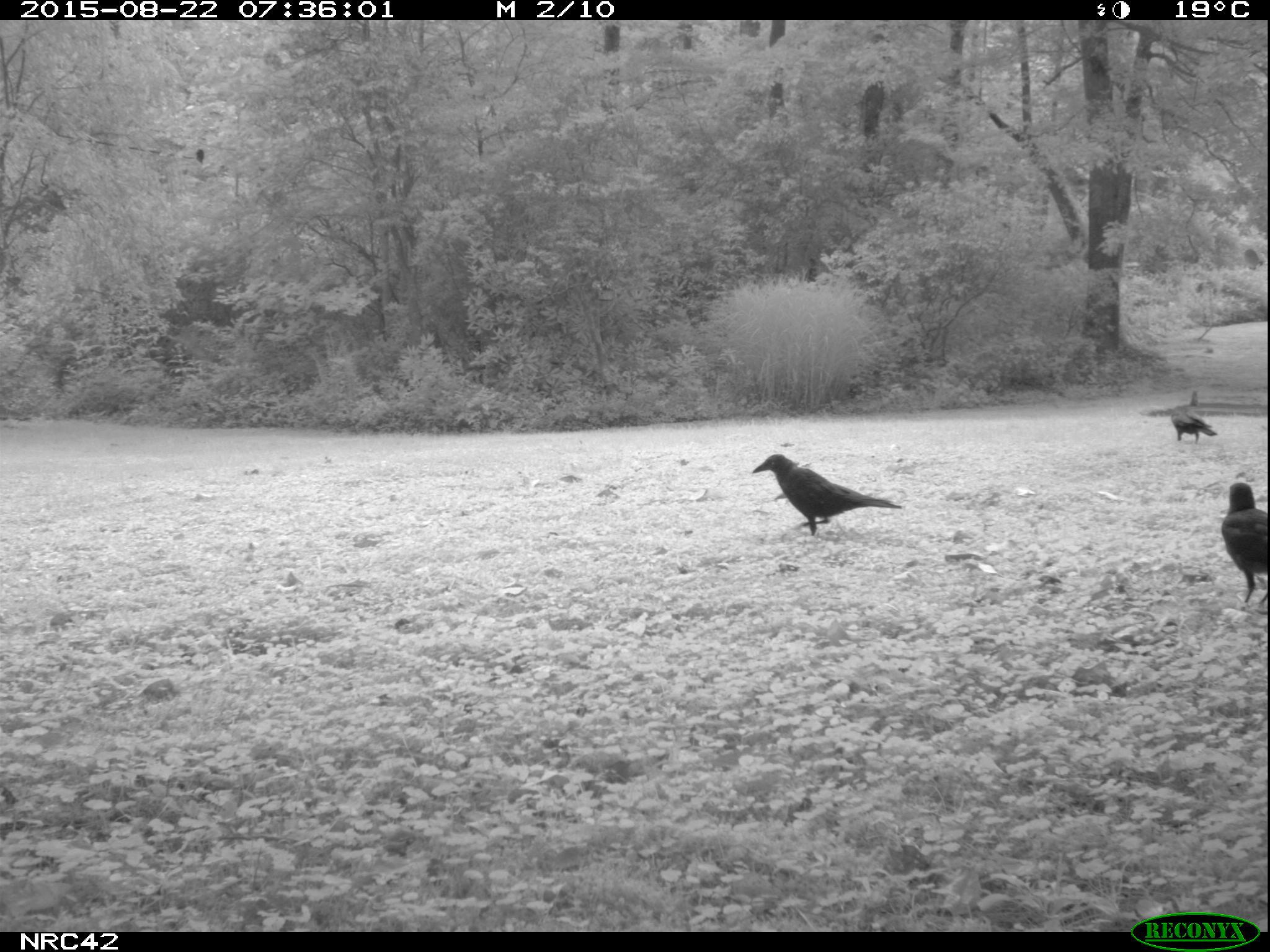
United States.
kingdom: Animalia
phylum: Chordata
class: Aves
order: Passeriformes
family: Corvidae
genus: Corvus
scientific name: Corvus brachyrhynchos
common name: american crow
American Crow (Corvus brachyrhynchos).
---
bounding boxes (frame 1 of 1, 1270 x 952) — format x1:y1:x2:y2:
American Crow: 750:448:903:533; 1212:474:1270:608